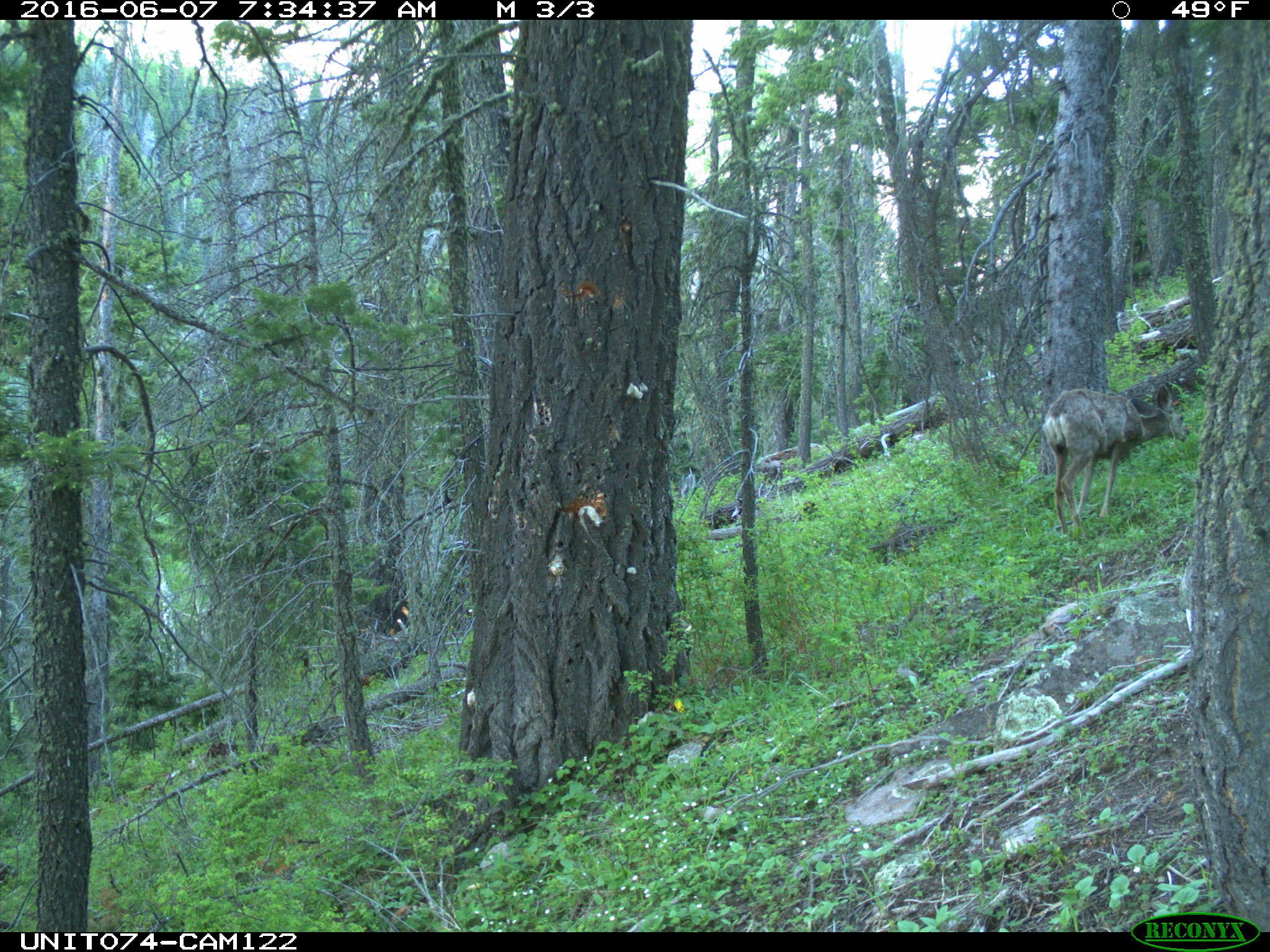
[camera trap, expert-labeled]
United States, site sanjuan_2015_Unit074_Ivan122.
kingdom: Animalia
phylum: Chordata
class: Mammalia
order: Artiodactyla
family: Cervidae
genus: Odocoileus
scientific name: Odocoileus hemionus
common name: mule deer